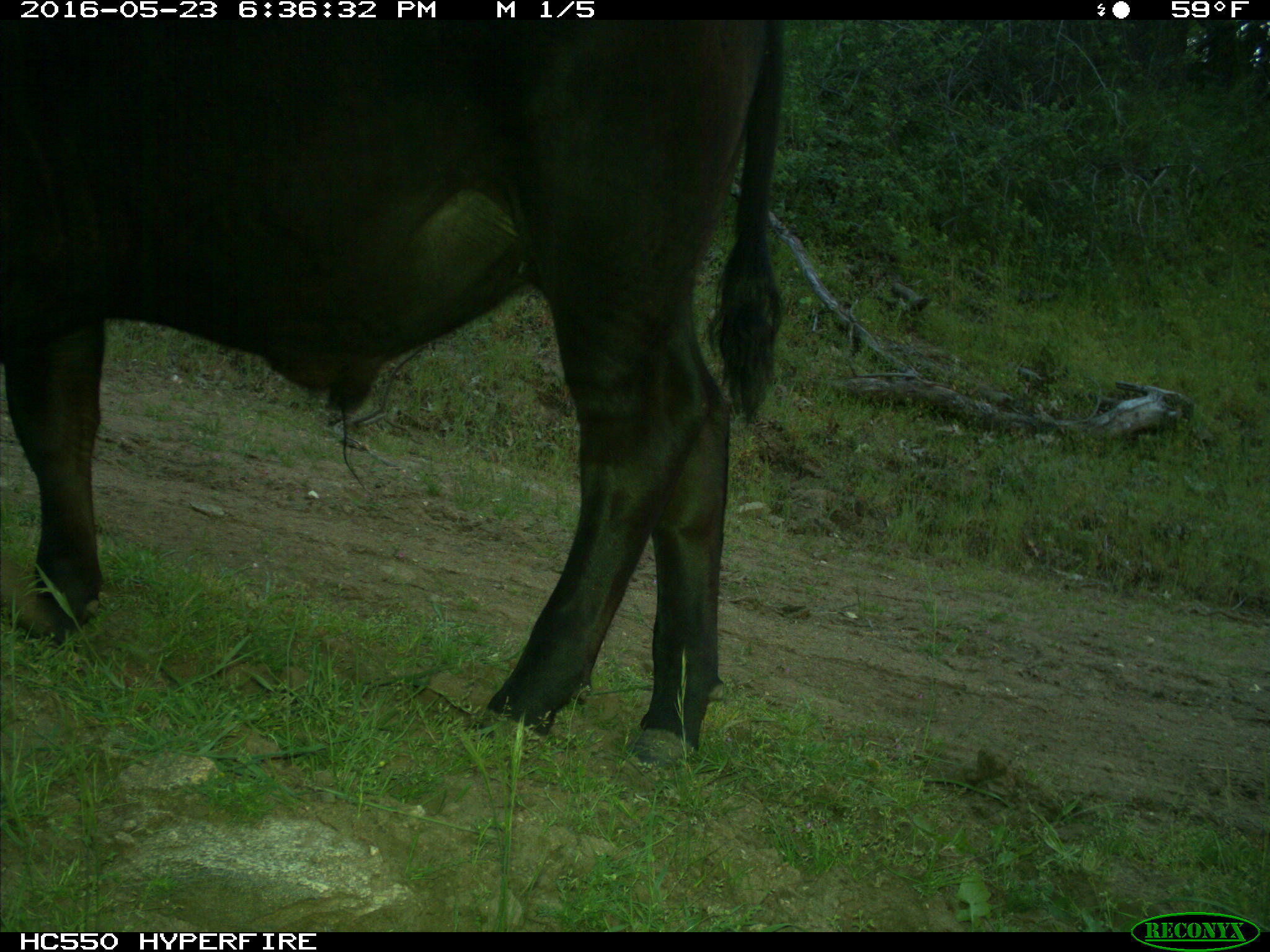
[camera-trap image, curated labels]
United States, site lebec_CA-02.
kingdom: Animalia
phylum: Chordata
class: Mammalia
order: Artiodactyla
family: Bovidae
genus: Bos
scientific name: Bos taurus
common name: domestic cow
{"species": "Bos taurus (domestic cow)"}